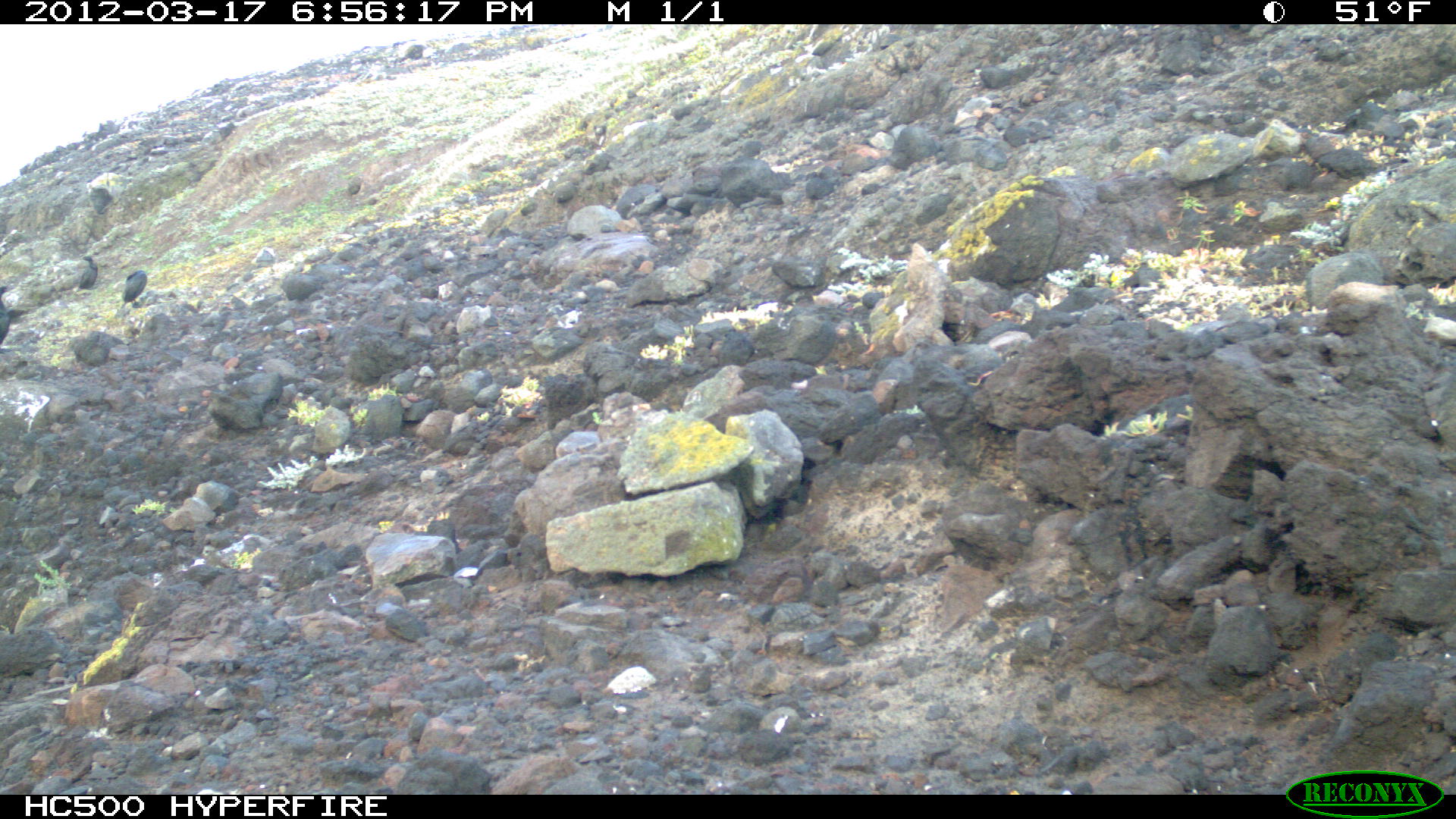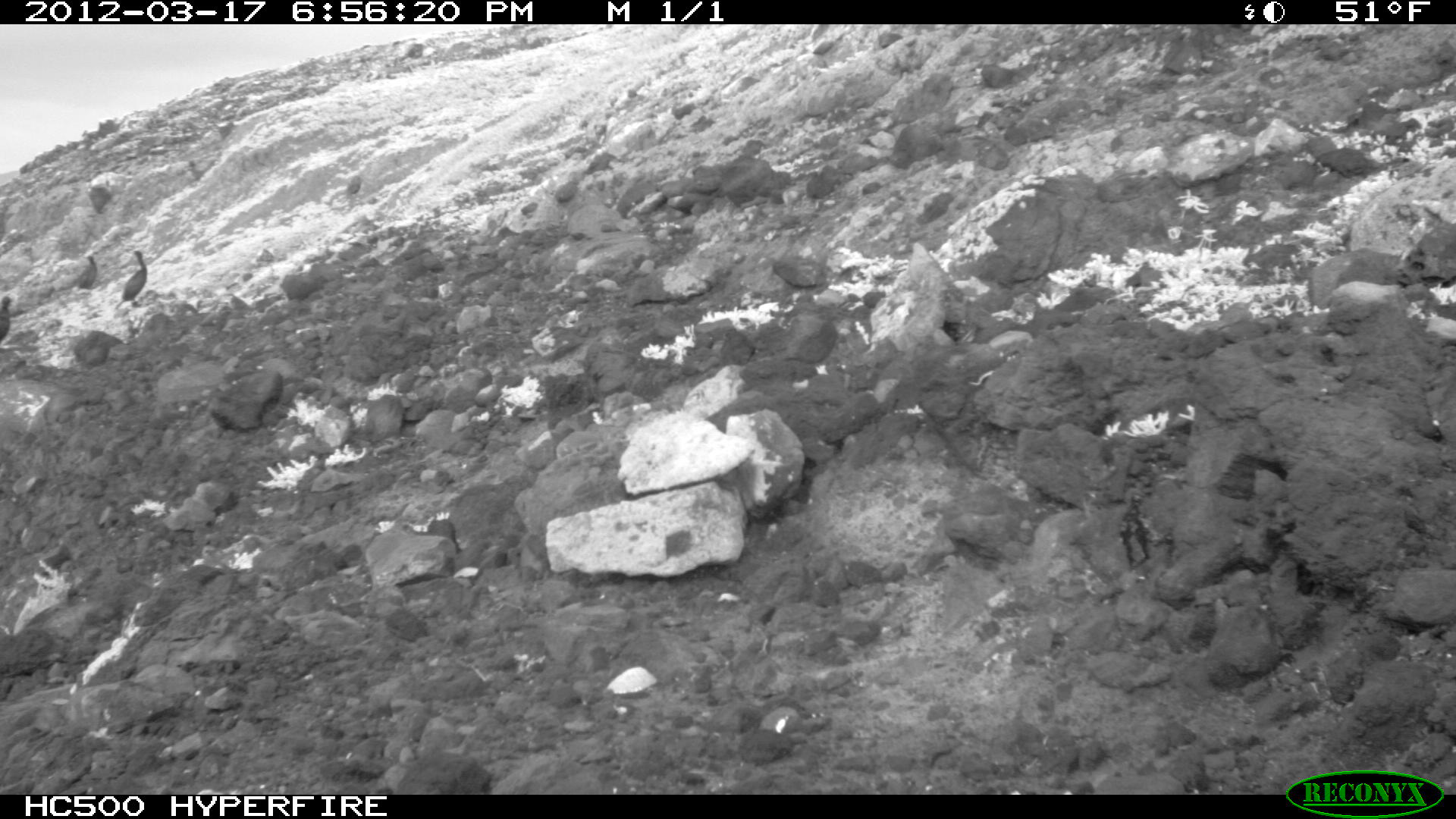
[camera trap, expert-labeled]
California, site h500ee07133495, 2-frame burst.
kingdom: Animalia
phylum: Chordata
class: Aves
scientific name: Aves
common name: bird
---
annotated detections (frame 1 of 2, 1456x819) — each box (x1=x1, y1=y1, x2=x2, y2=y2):
bird: (x1=121, y1=269, x2=147, y2=308); (x1=0, y1=286, x2=16, y2=346); (x1=79, y1=256, x2=98, y2=290)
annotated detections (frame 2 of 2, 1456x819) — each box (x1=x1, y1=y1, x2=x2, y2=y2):
bird: (x1=115, y1=249, x2=147, y2=309); (x1=77, y1=254, x2=98, y2=288); (x1=0, y1=296, x2=14, y2=345)